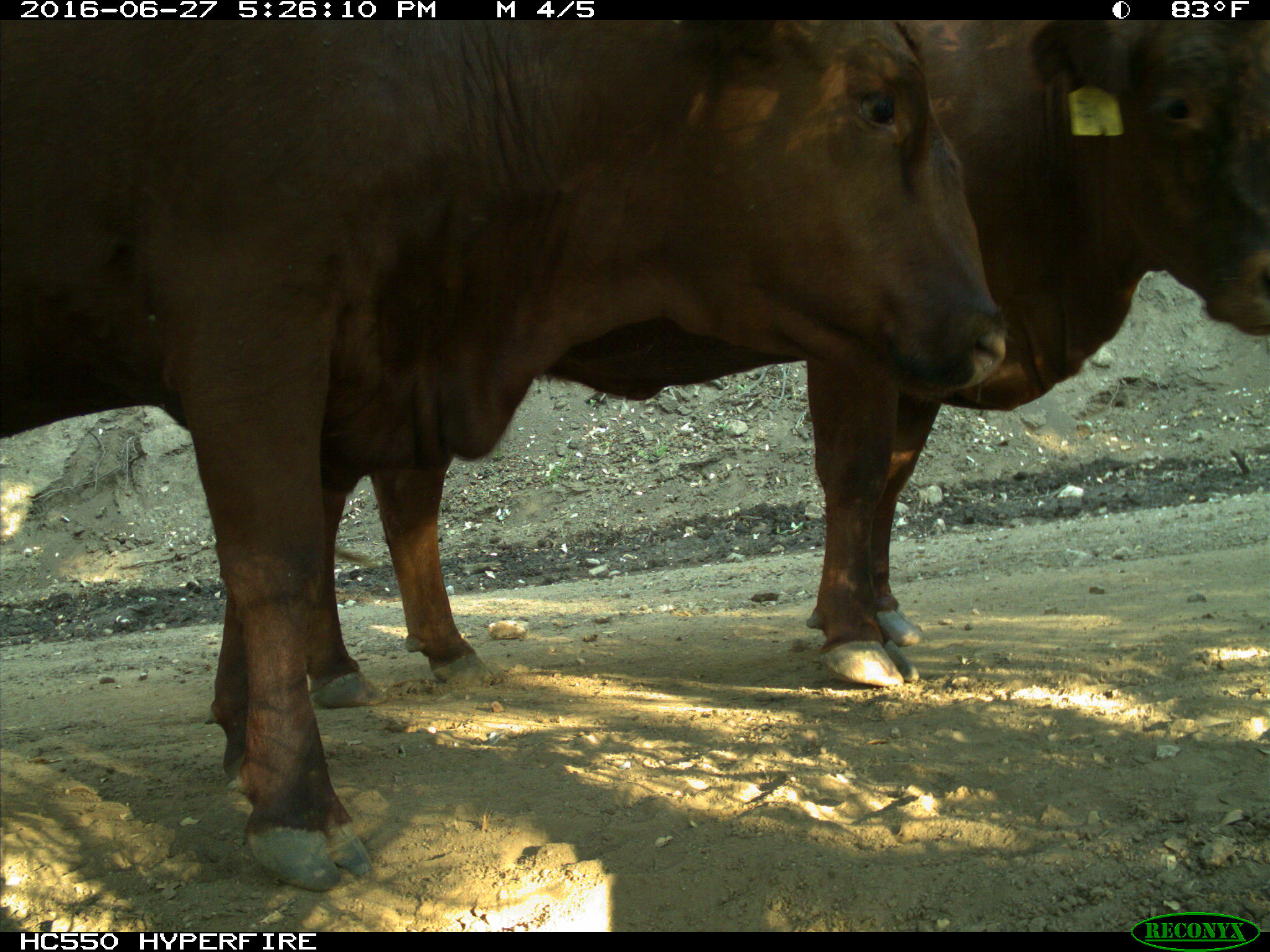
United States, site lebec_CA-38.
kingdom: Animalia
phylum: Chordata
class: Mammalia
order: Artiodactyla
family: Bovidae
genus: Bos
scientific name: Bos taurus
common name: domestic cow